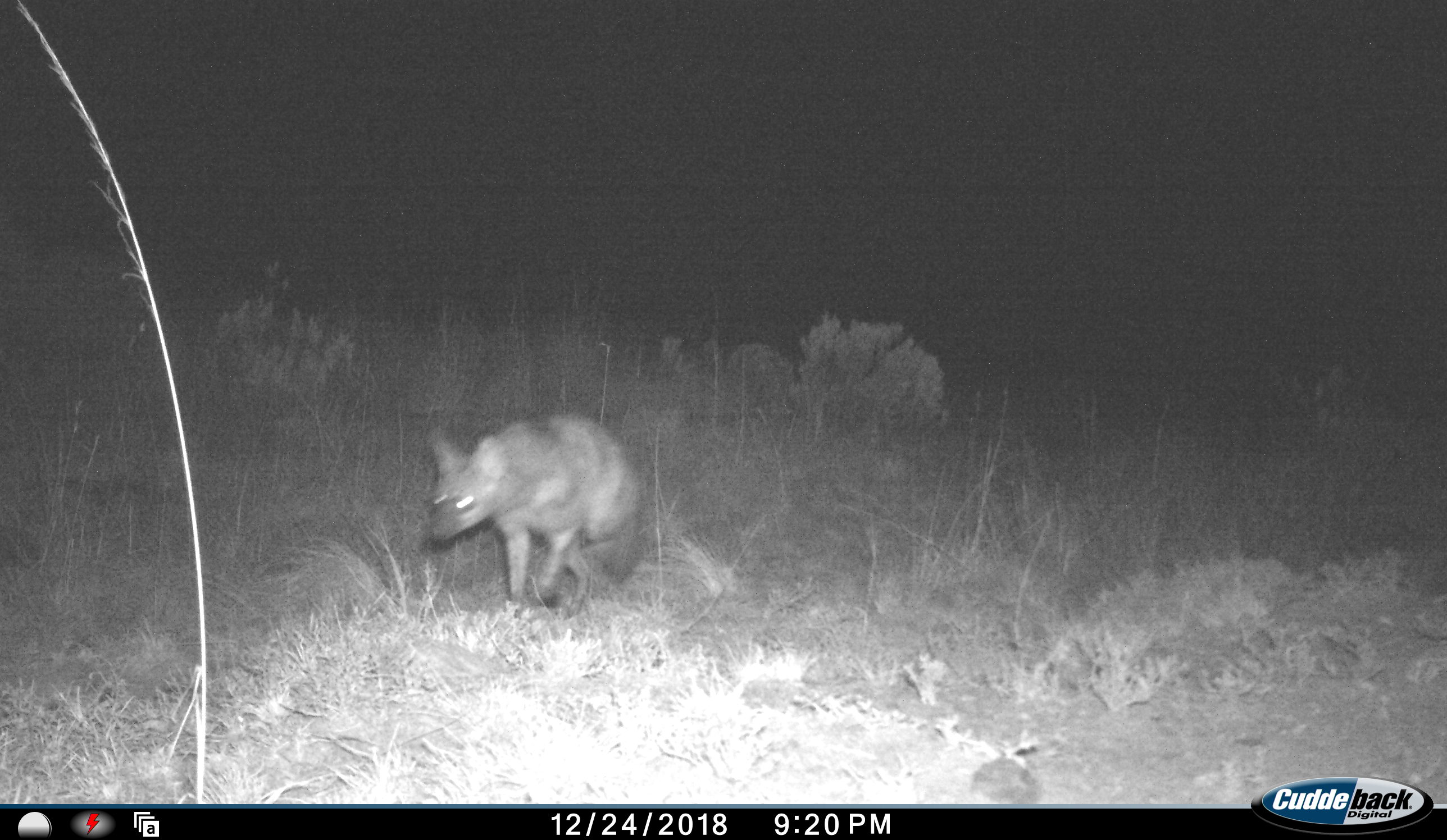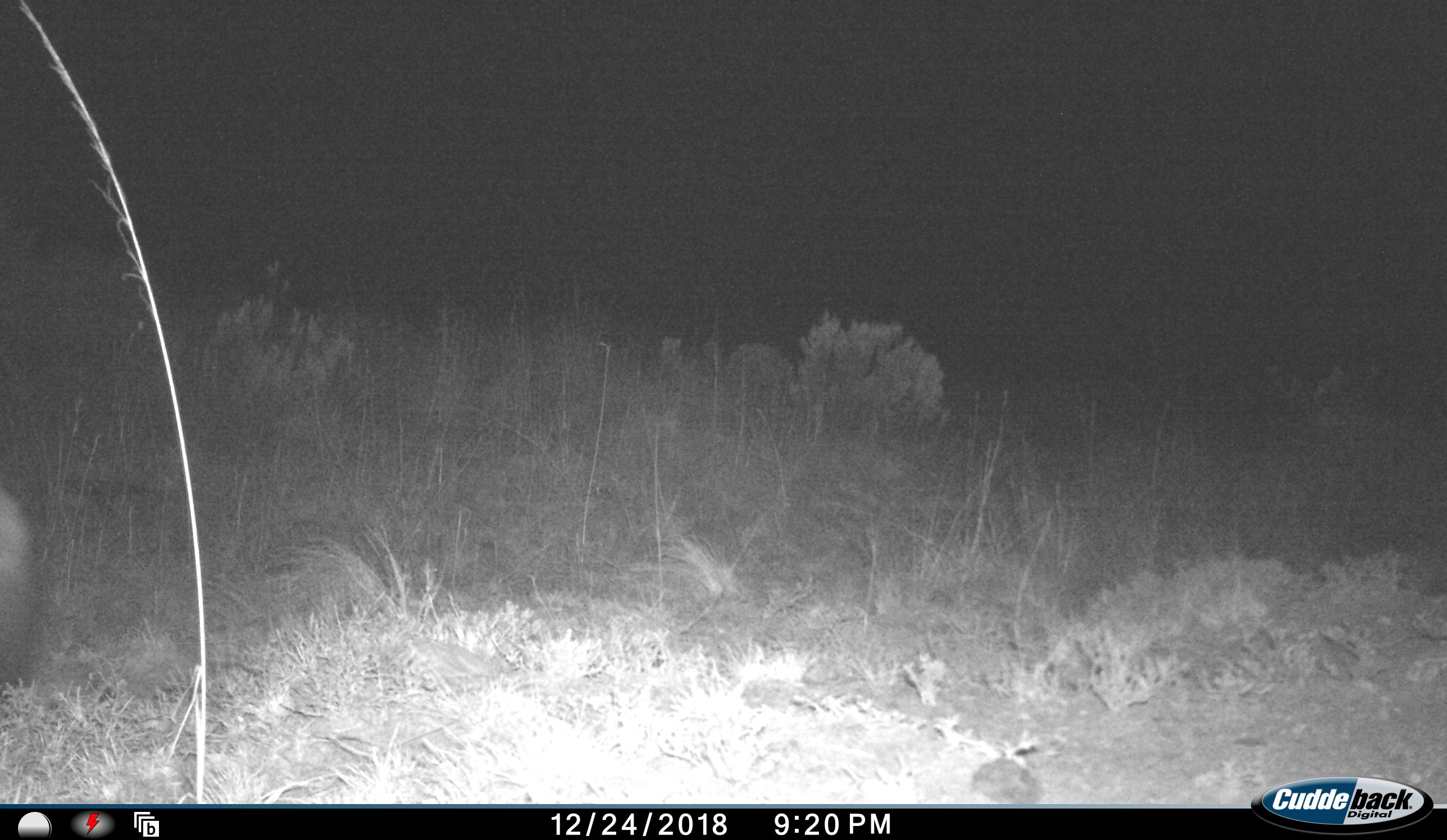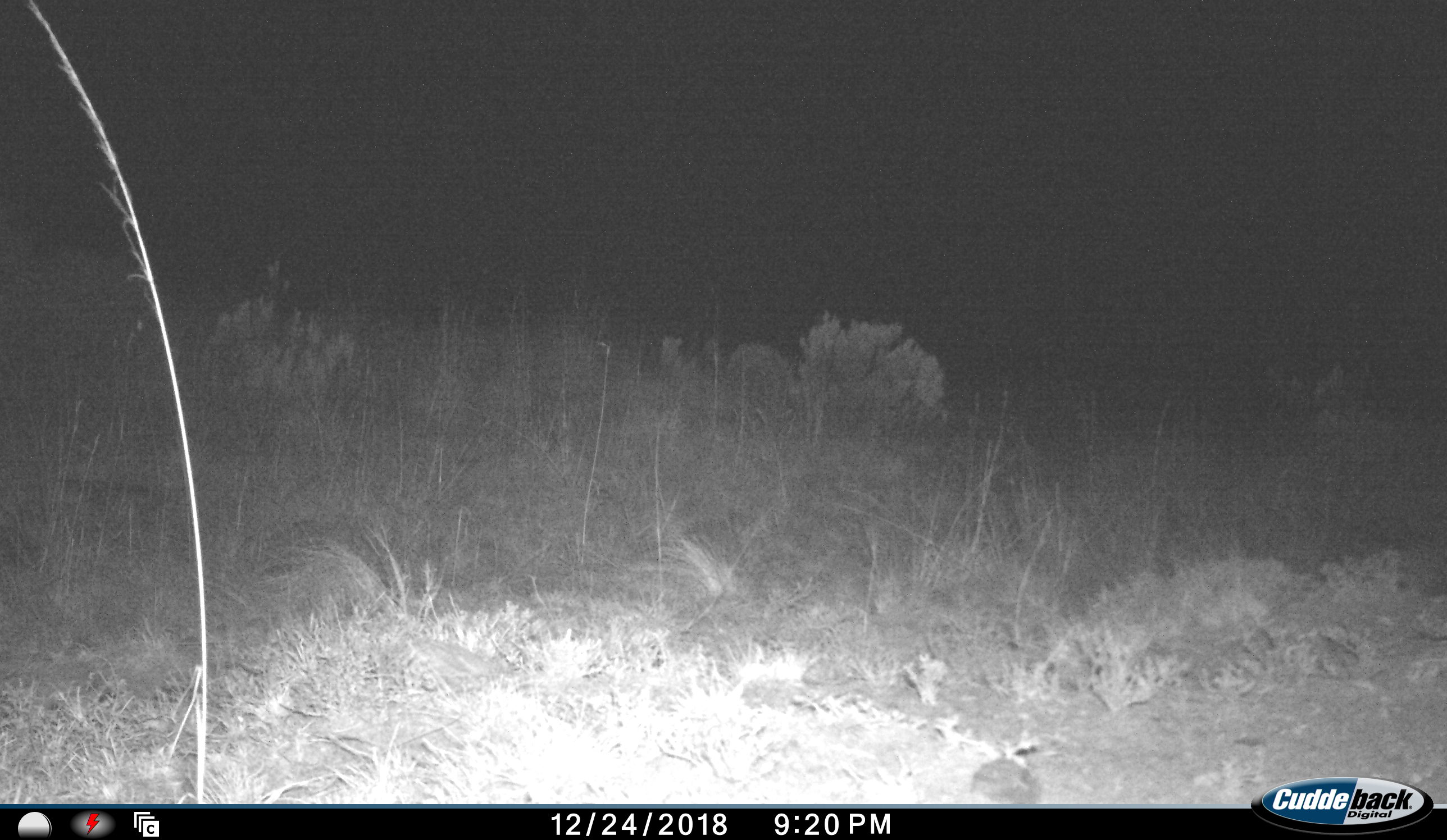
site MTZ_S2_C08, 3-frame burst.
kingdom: Animalia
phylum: Chordata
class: Mammalia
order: Carnivora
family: Hyaenidae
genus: Parahyaena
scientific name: Parahyaena brunnea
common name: brown hyena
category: hyenabrown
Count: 1.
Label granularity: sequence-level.